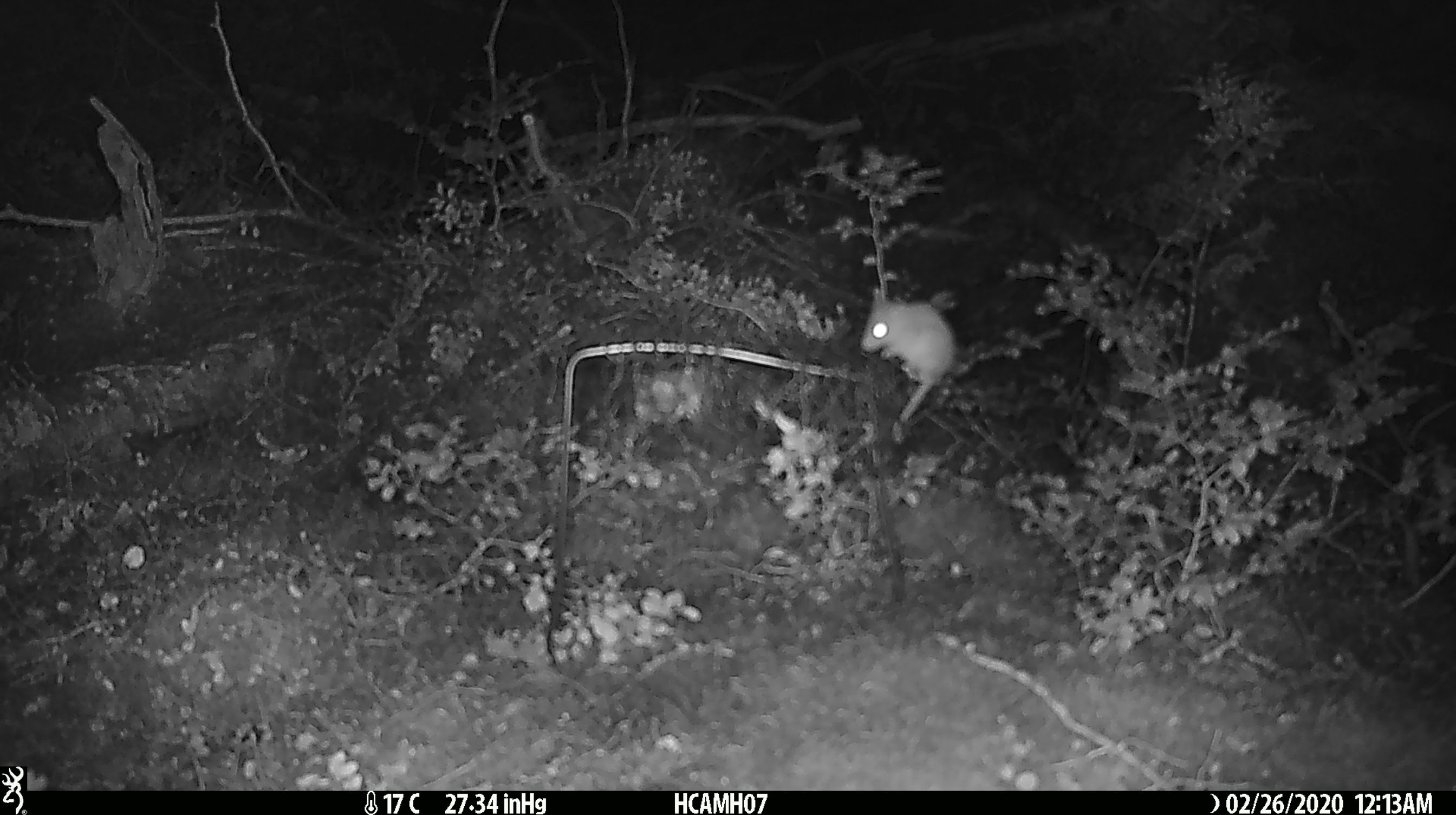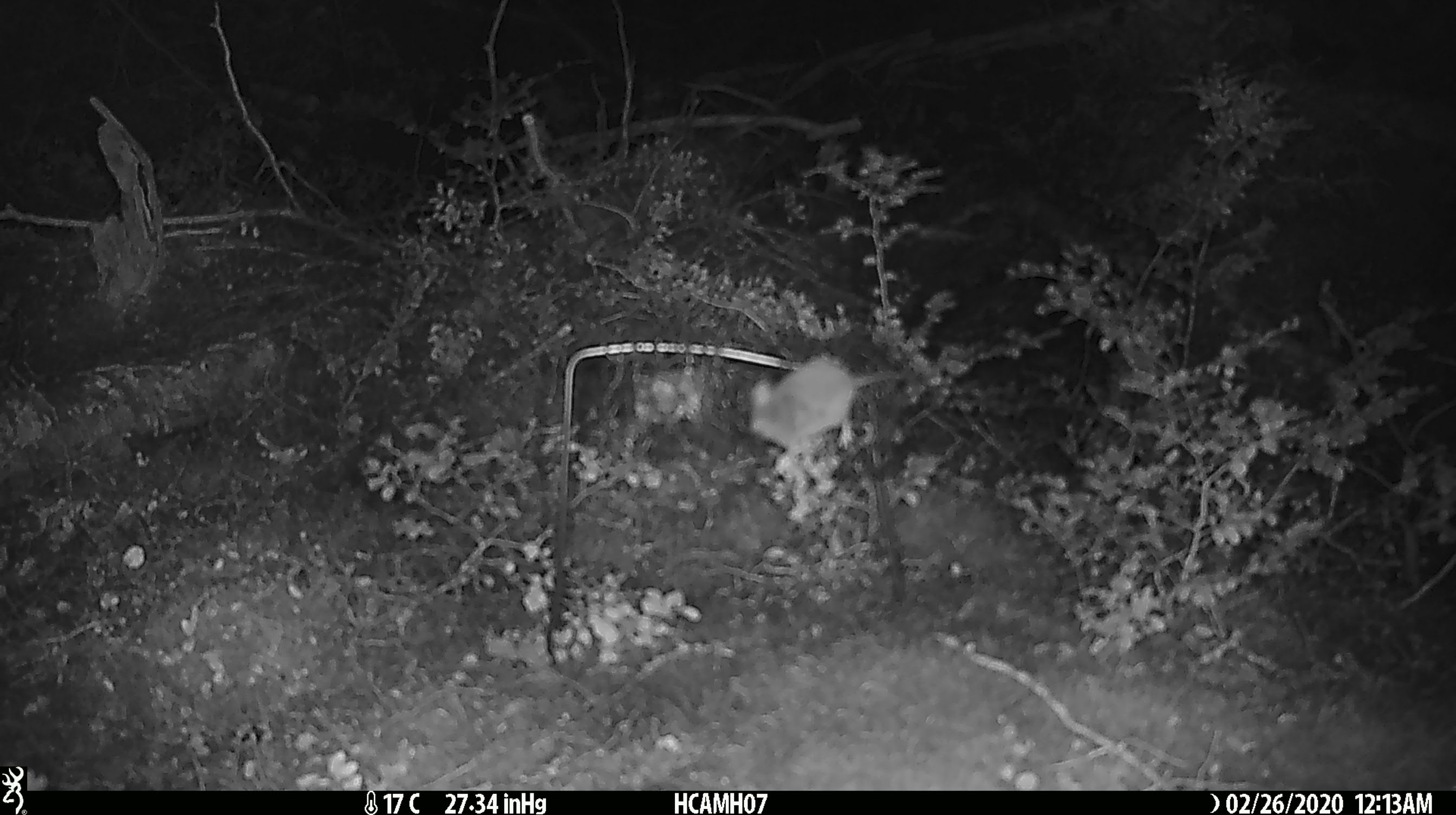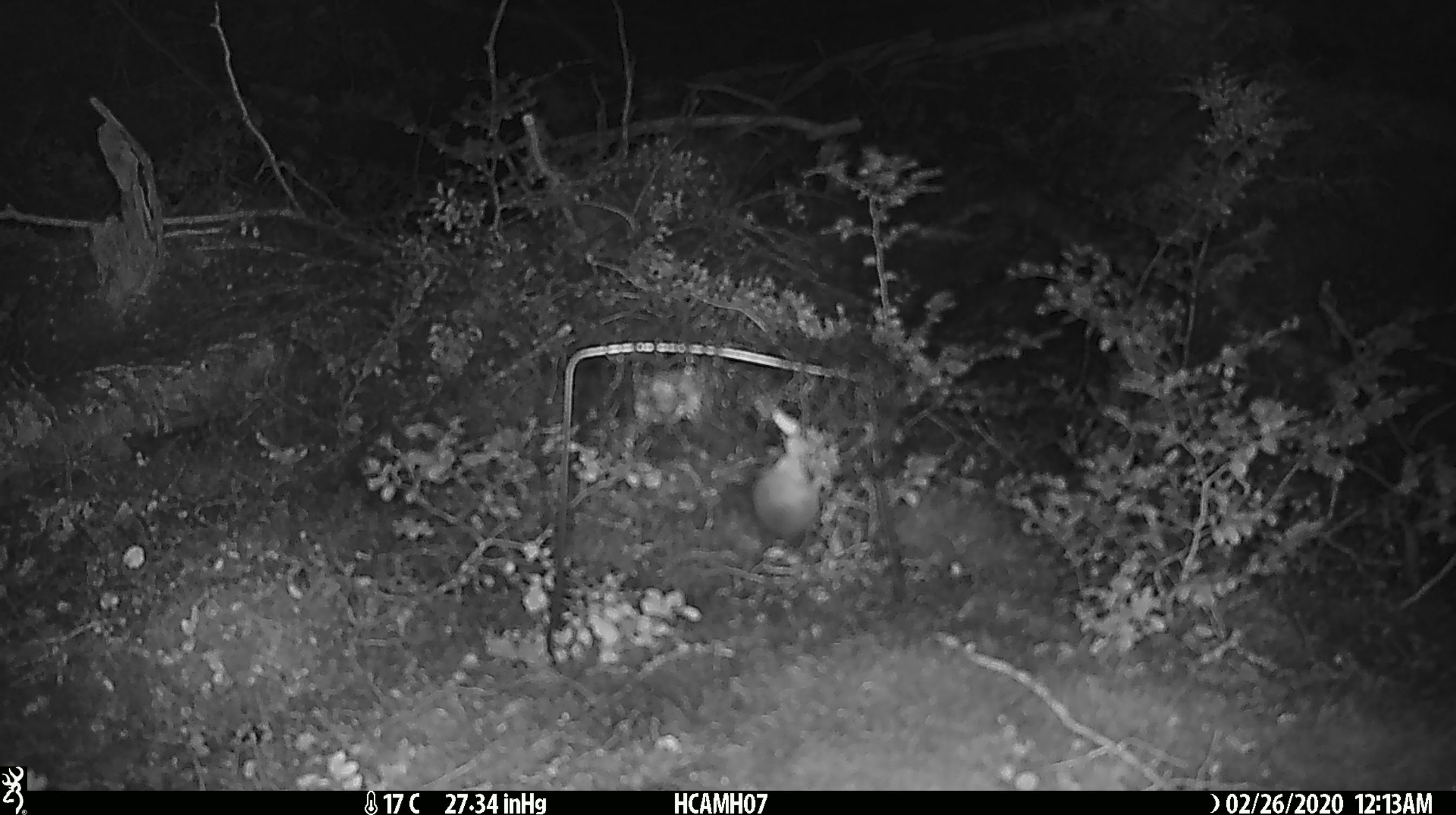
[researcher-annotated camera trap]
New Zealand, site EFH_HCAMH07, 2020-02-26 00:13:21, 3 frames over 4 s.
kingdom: Animalia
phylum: Chordata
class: Mammalia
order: Rodentia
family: Muridae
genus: Mus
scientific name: Mus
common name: mouse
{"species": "mouse (Mus)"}